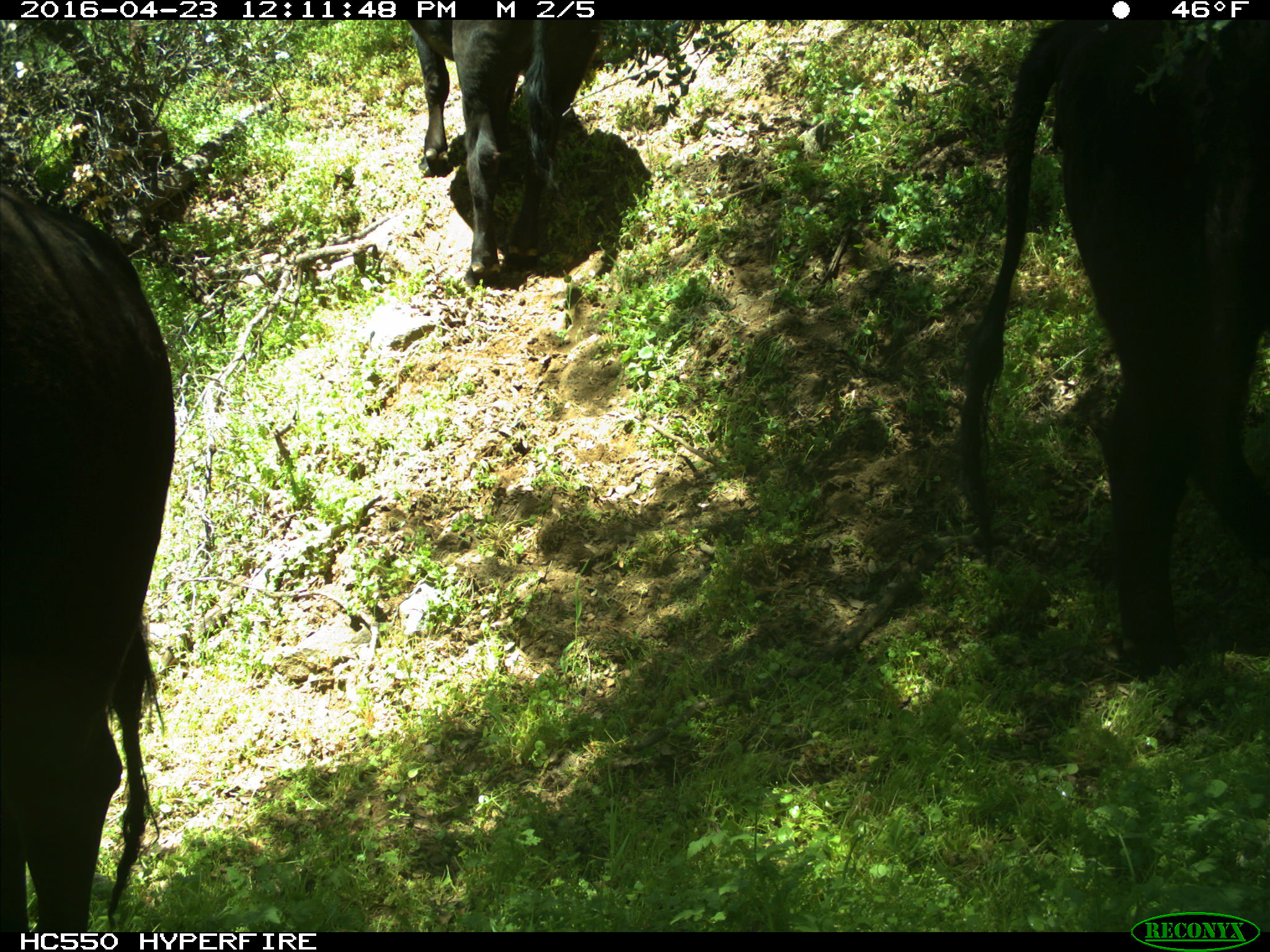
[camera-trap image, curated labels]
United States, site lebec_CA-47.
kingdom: Animalia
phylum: Chordata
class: Mammalia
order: Artiodactyla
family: Bovidae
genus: Bos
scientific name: Bos taurus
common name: domestic cow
Bos taurus (domestic cow).